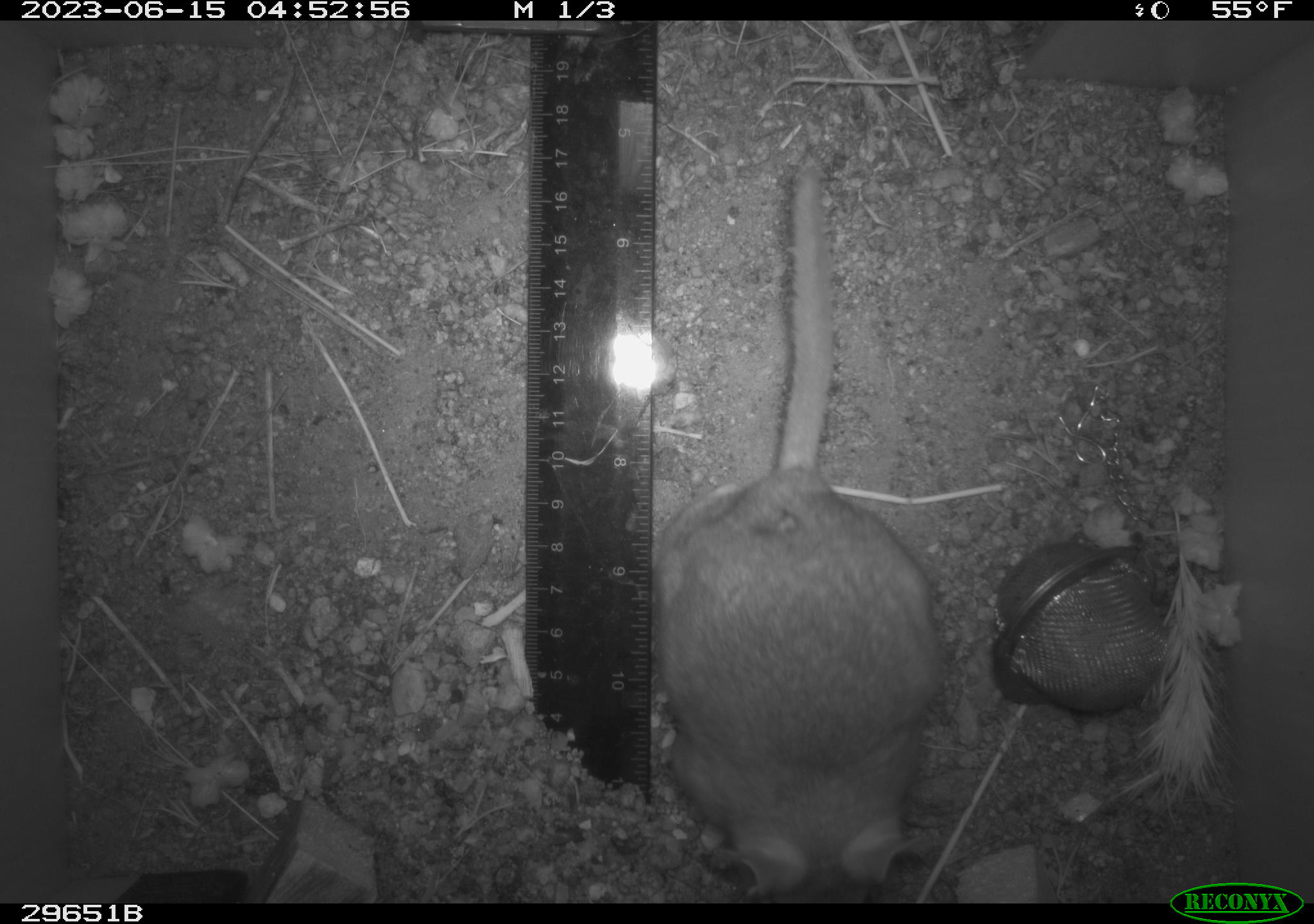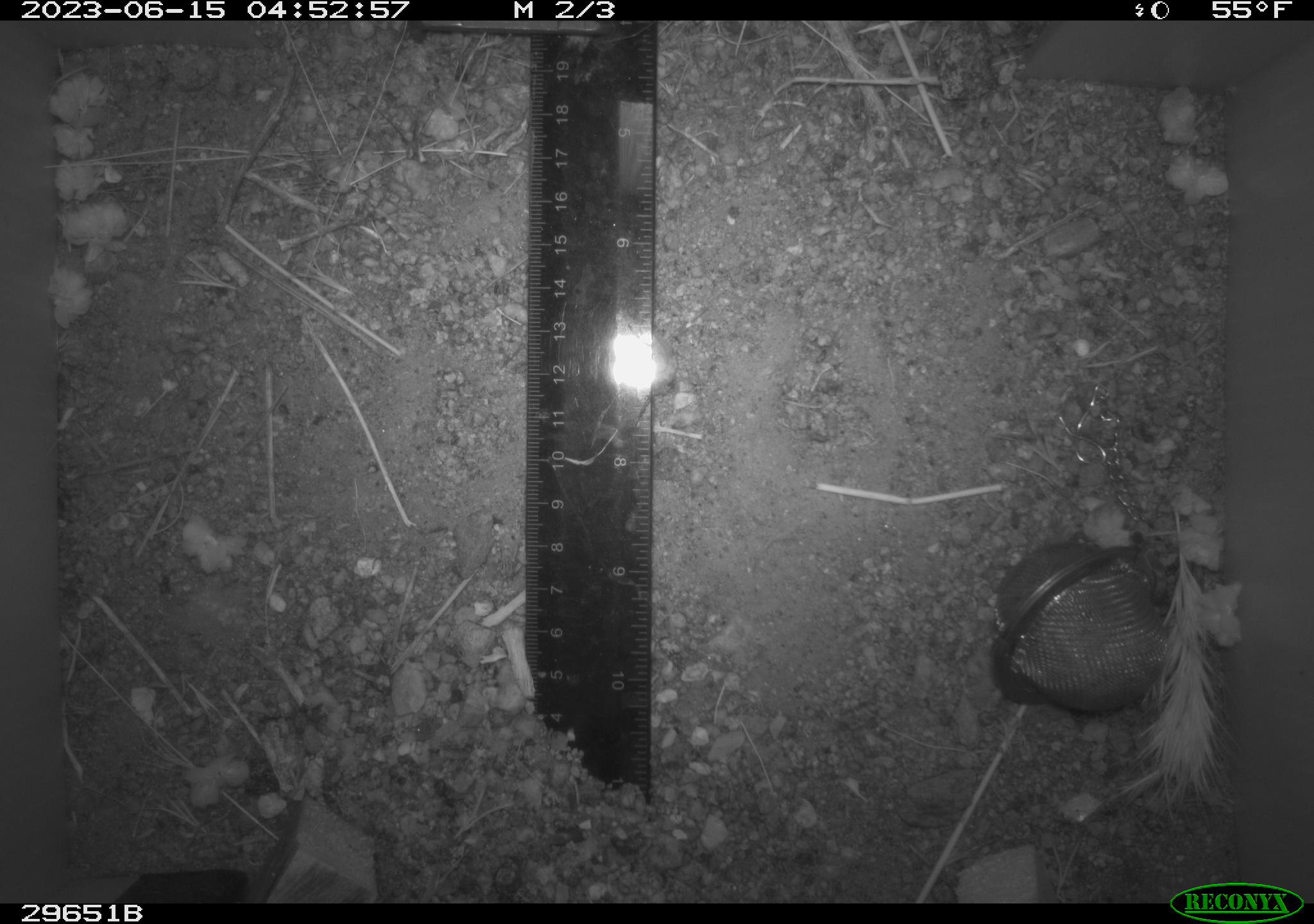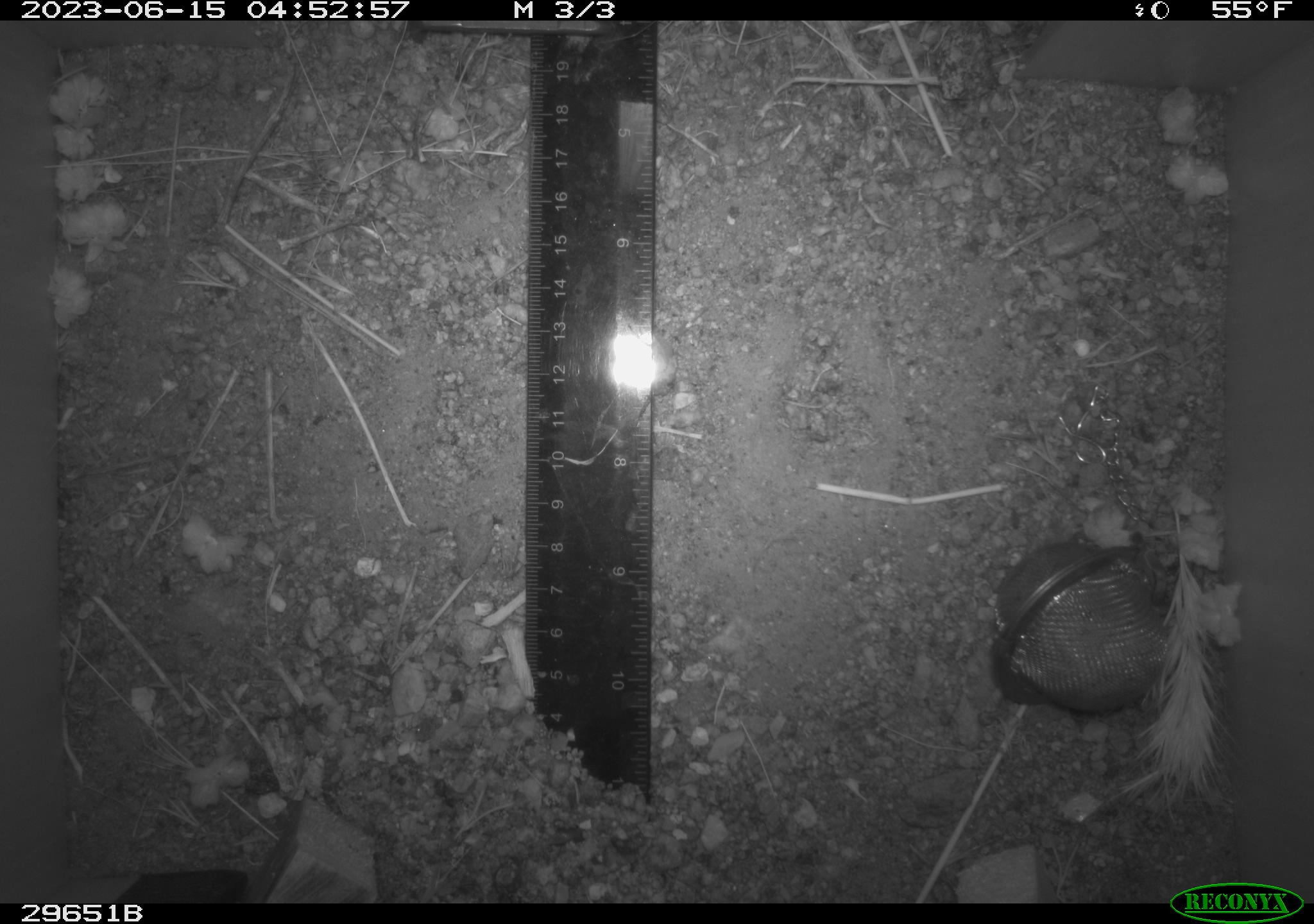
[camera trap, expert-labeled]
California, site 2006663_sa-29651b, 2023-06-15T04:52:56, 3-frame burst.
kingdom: Animalia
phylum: Chordata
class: Mammalia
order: Rodentia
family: Cricetidae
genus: Neotoma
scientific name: Neotoma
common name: pack rat or woodrat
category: neotoma species